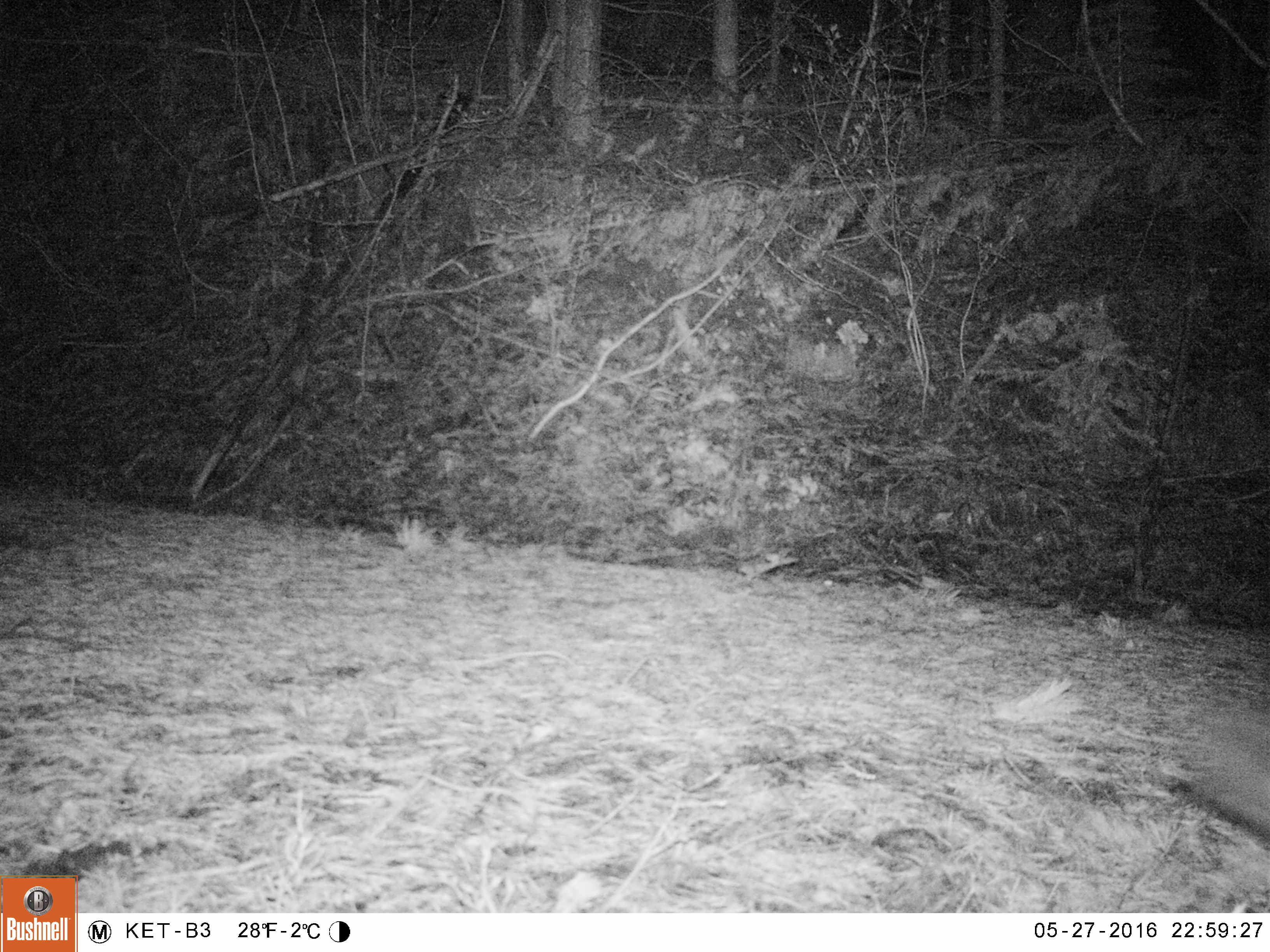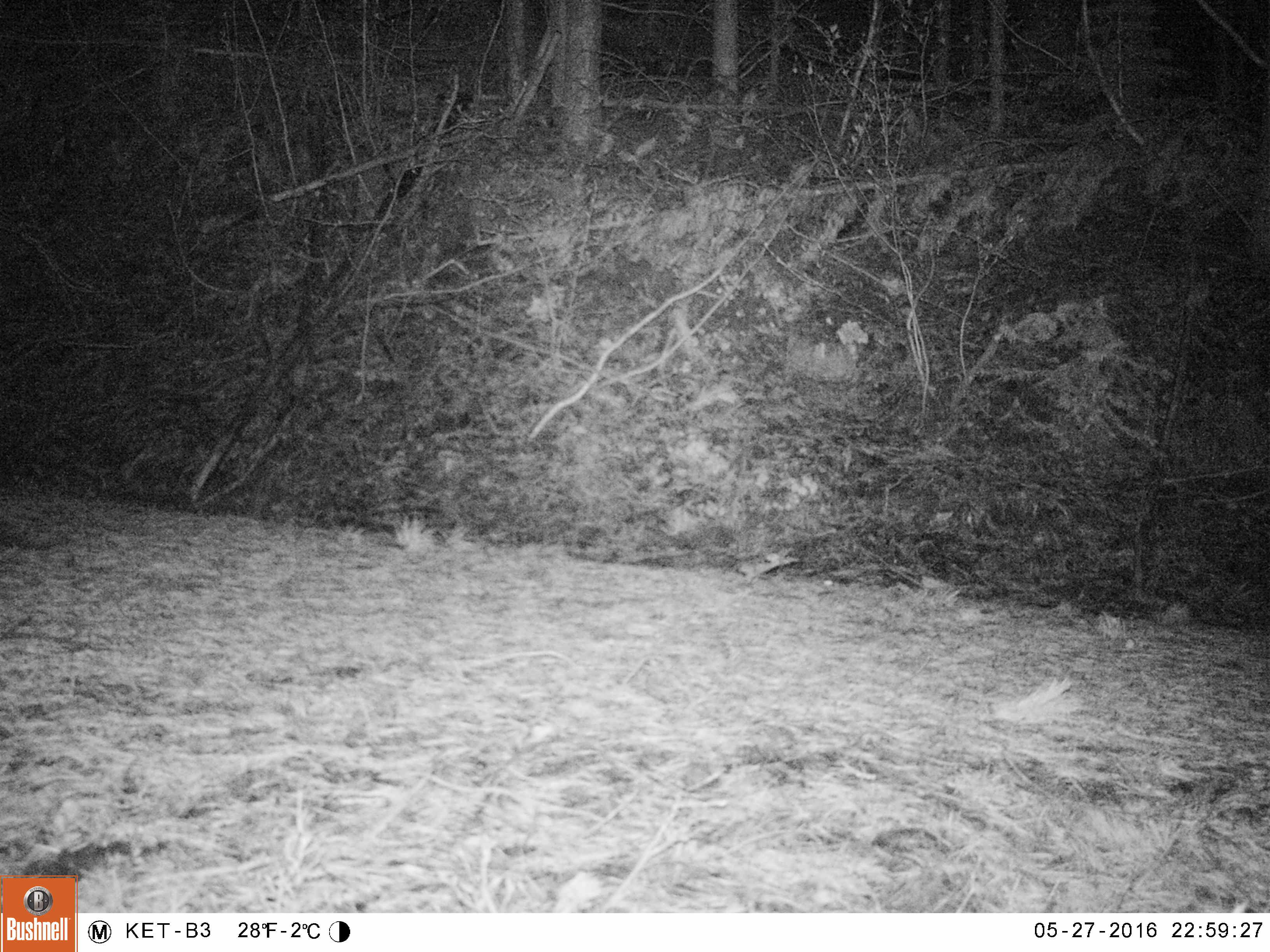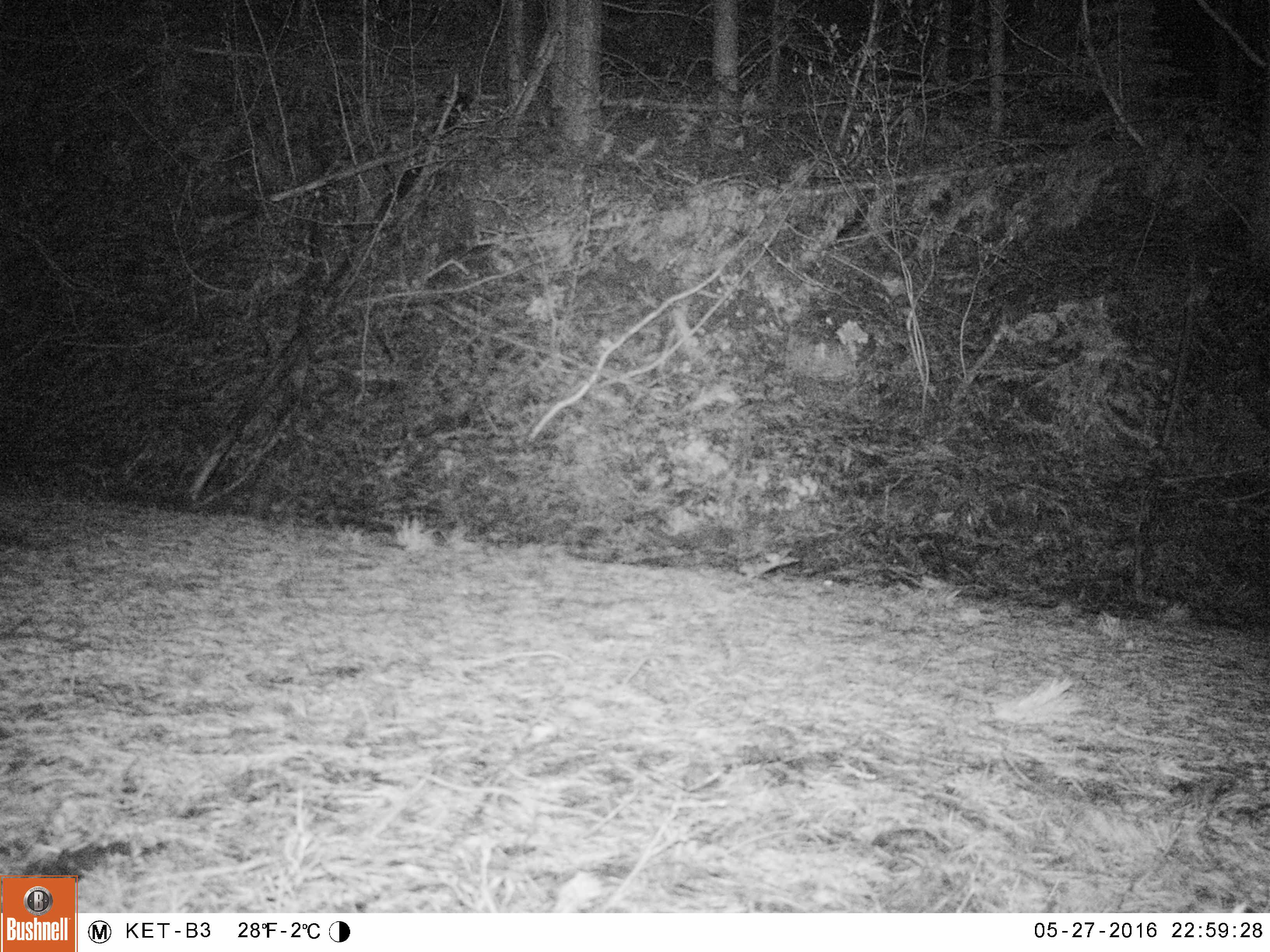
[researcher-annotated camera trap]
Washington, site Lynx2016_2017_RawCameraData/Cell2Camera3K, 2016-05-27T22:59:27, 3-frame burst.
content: unidentified animal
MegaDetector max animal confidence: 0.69